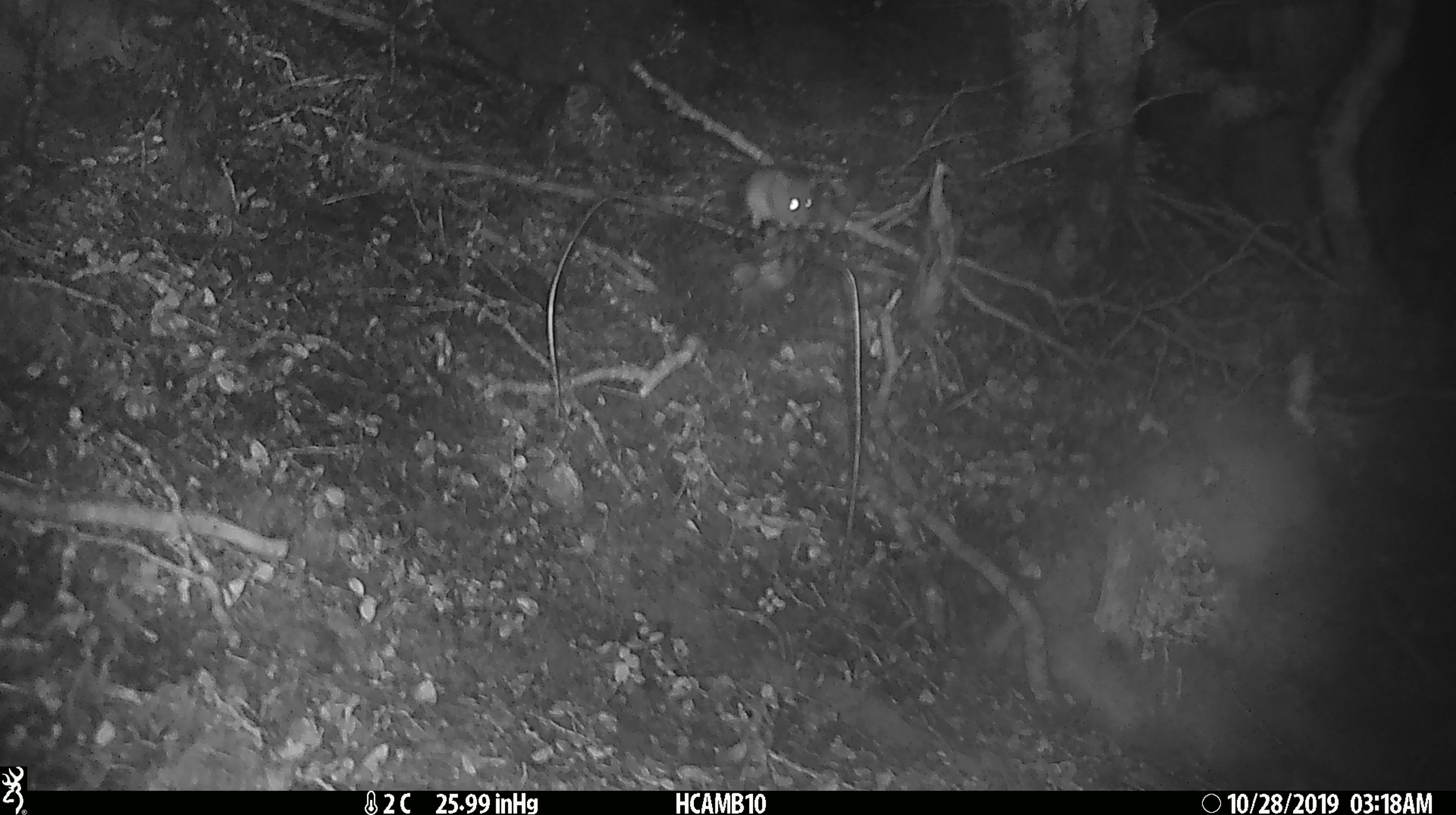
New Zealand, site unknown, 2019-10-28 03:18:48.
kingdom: Animalia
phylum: Chordata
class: Mammalia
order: Rodentia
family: Muridae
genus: Mus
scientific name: Mus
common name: mouse